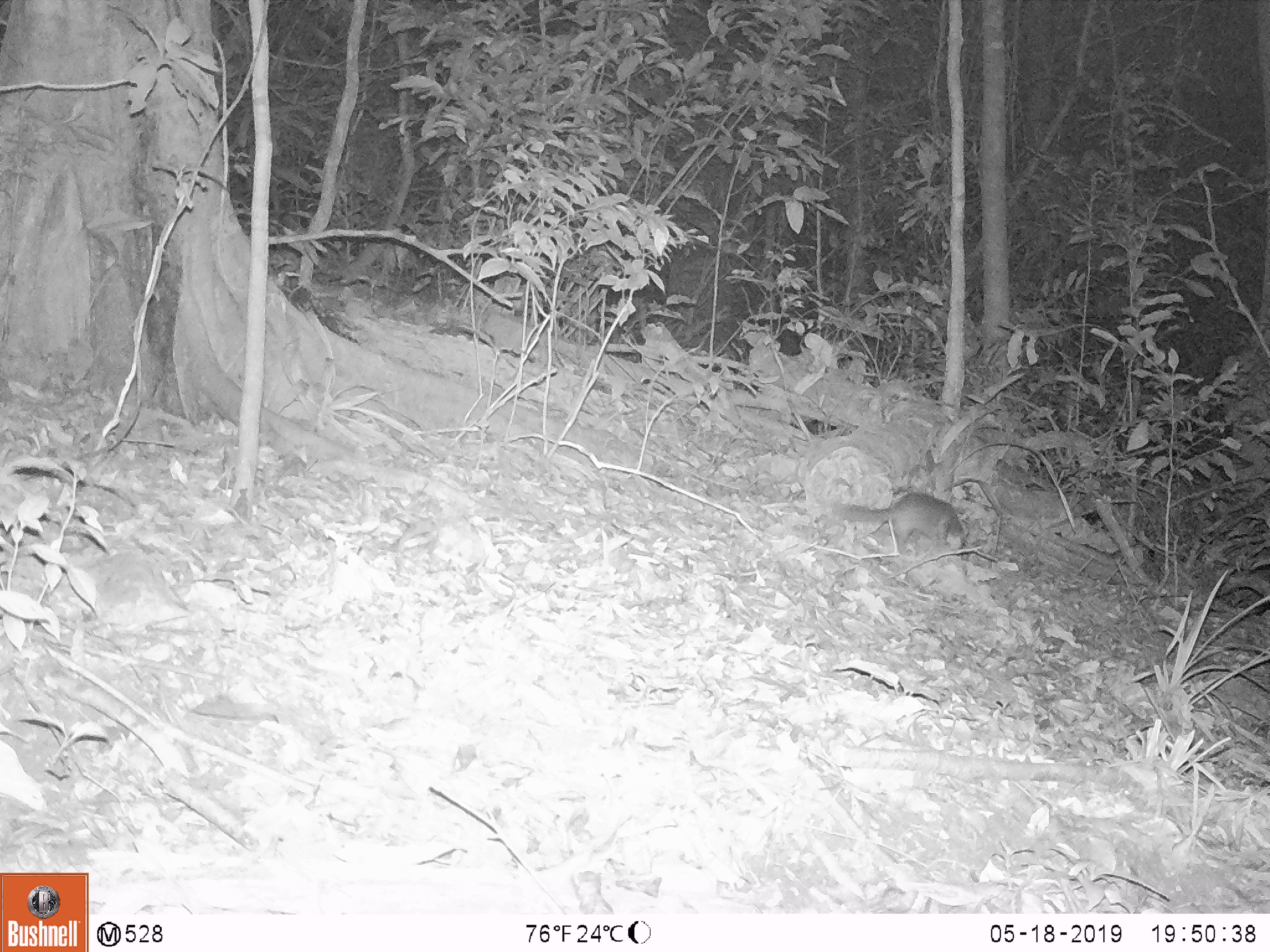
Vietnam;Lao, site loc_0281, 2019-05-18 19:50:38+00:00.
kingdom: Animalia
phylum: Chordata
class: Mammalia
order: Carnivora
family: Mustelidae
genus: Melogale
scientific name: Melogale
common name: ferret badger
Ferret badger (Melogale). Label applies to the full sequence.